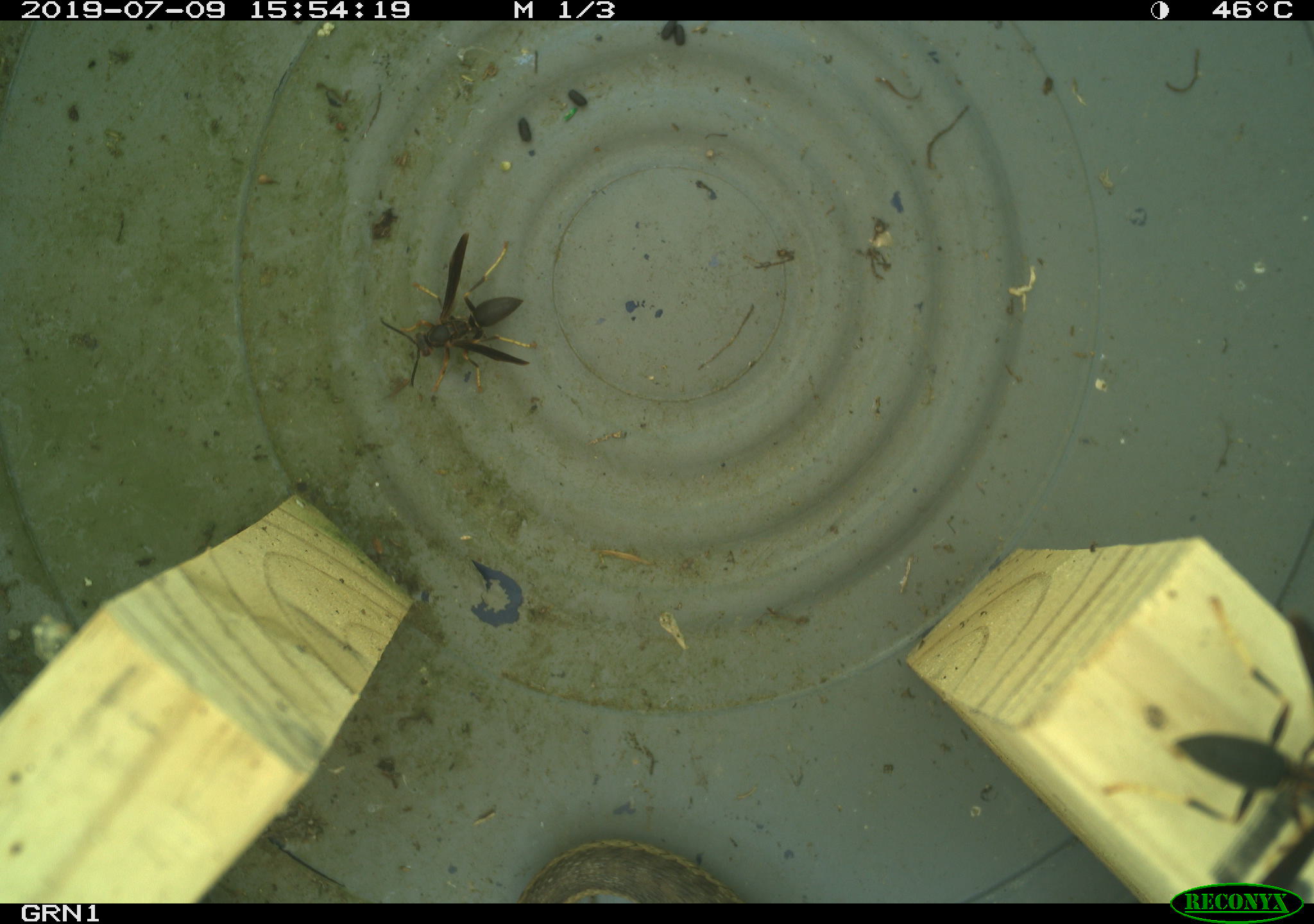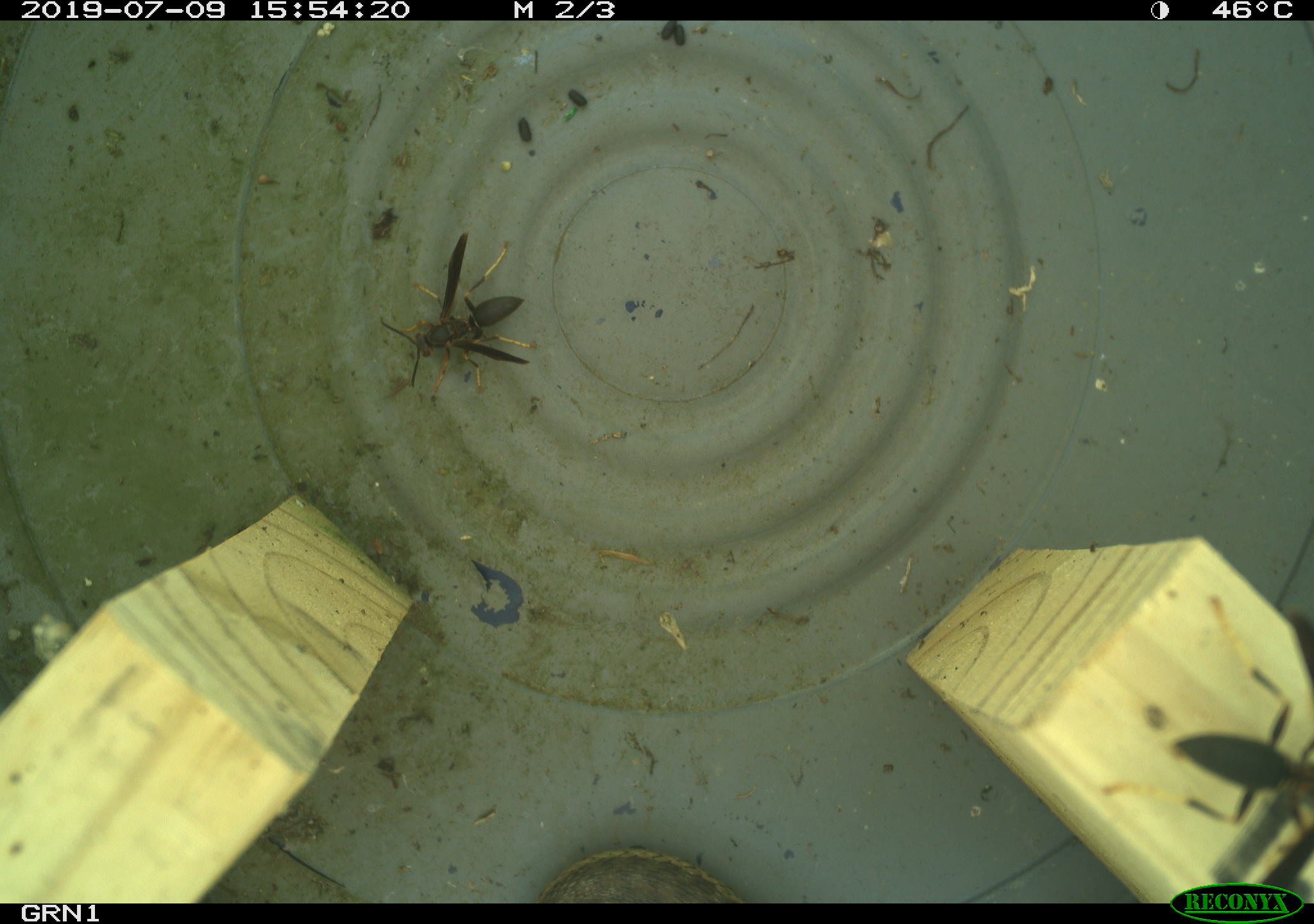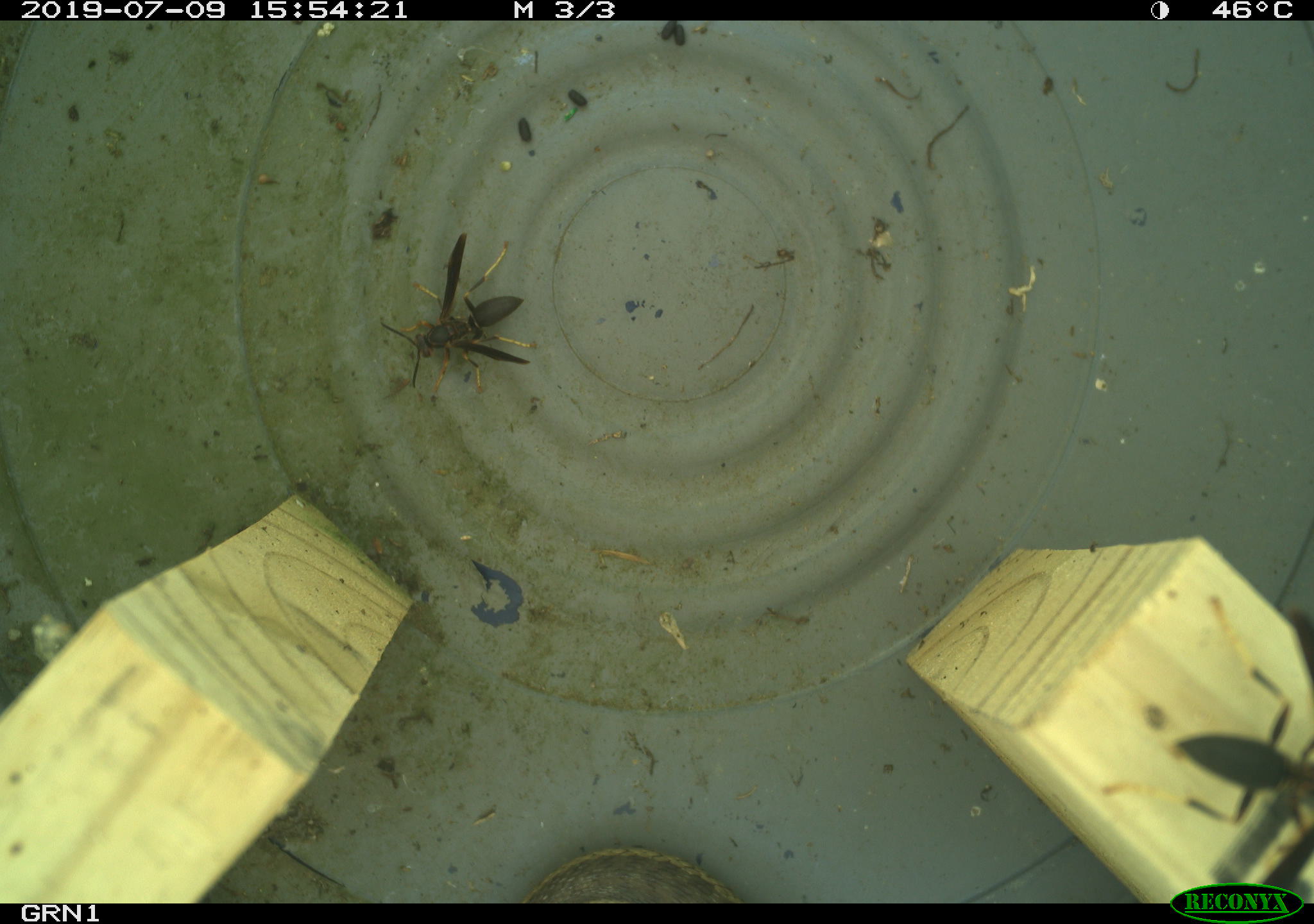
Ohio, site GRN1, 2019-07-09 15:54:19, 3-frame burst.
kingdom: Animalia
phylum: Chordata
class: Reptilia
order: Squamata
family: Colubridae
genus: Thamnophis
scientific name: Thamnophis sirtalis sirtalis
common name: eastern gartersnake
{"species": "eastern gartersnake (Thamnophis sirtalis sirtalis)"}